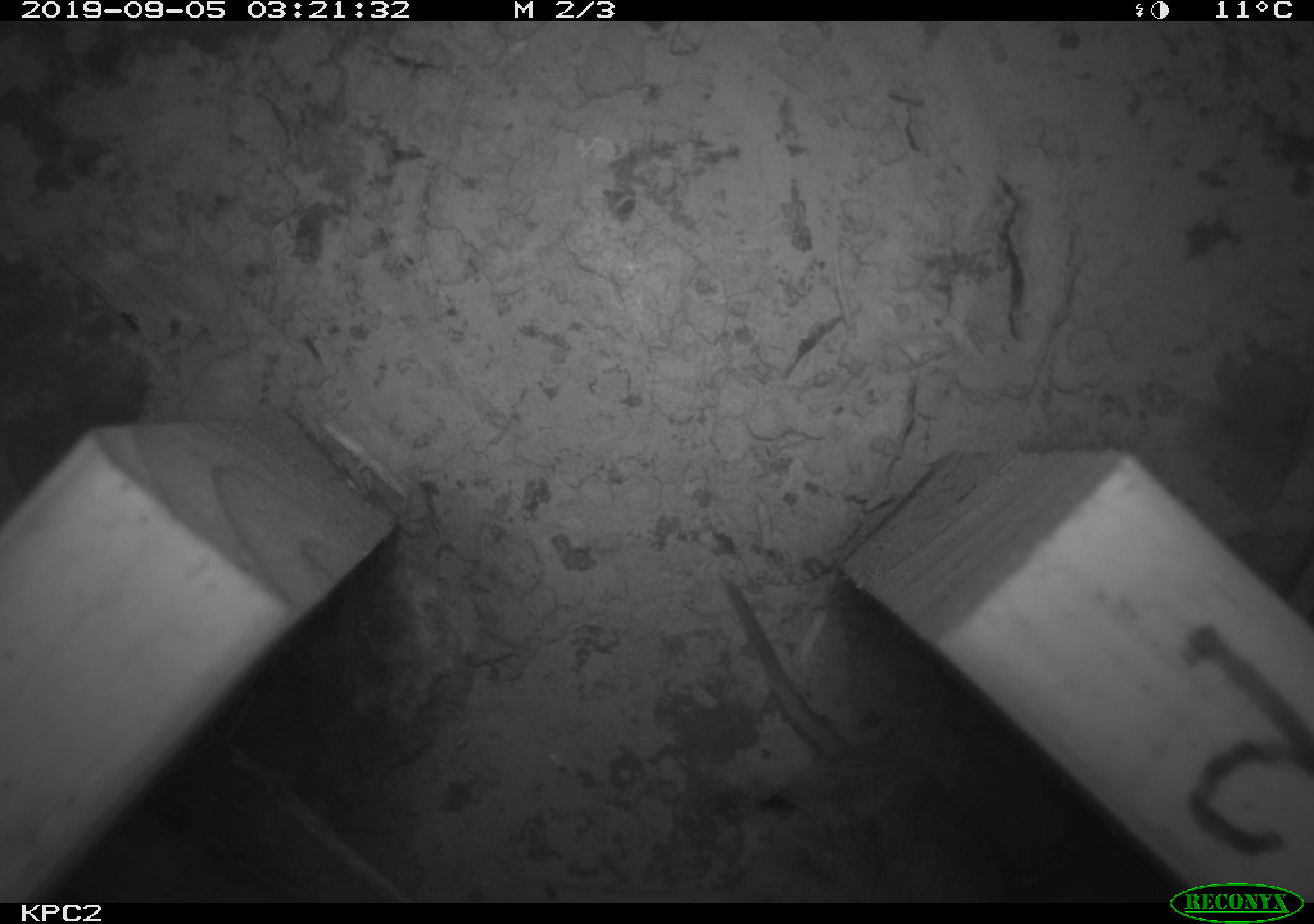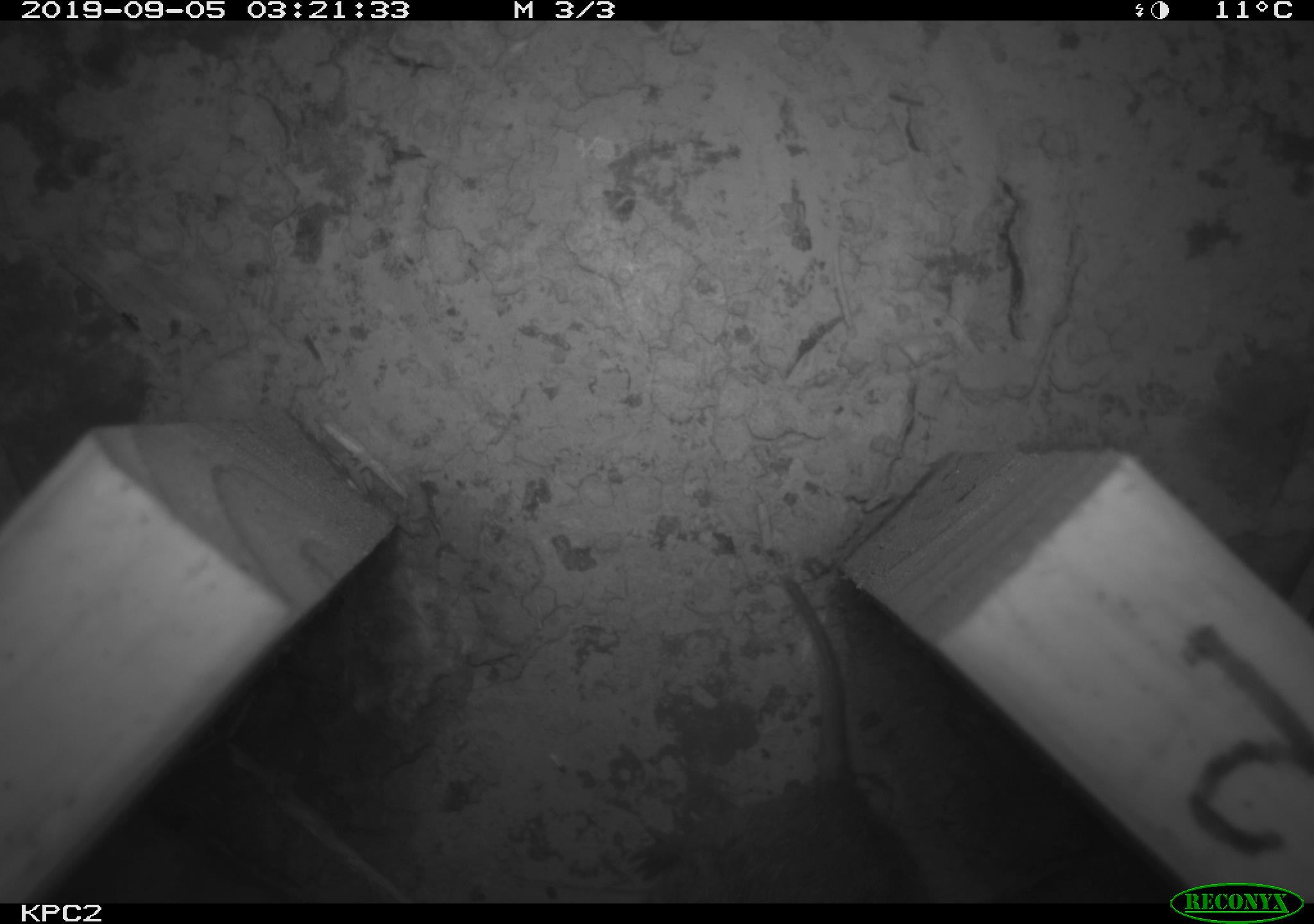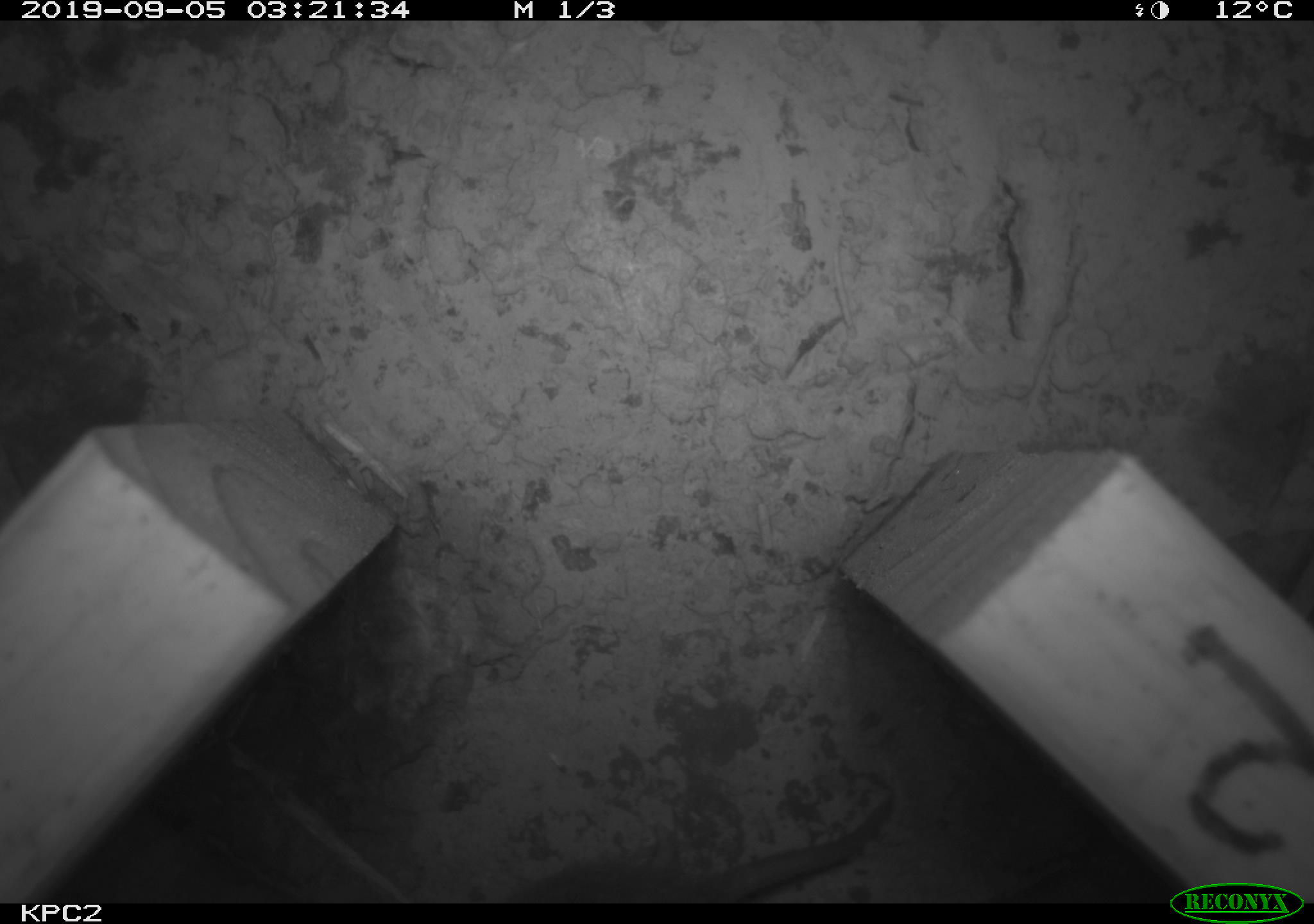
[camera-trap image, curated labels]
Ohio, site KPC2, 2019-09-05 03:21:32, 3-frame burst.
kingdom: Animalia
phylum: Chordata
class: Mammalia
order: Rodentia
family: Cricetidae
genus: Microtus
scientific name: Microtus pennsylvanicus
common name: meadow vole